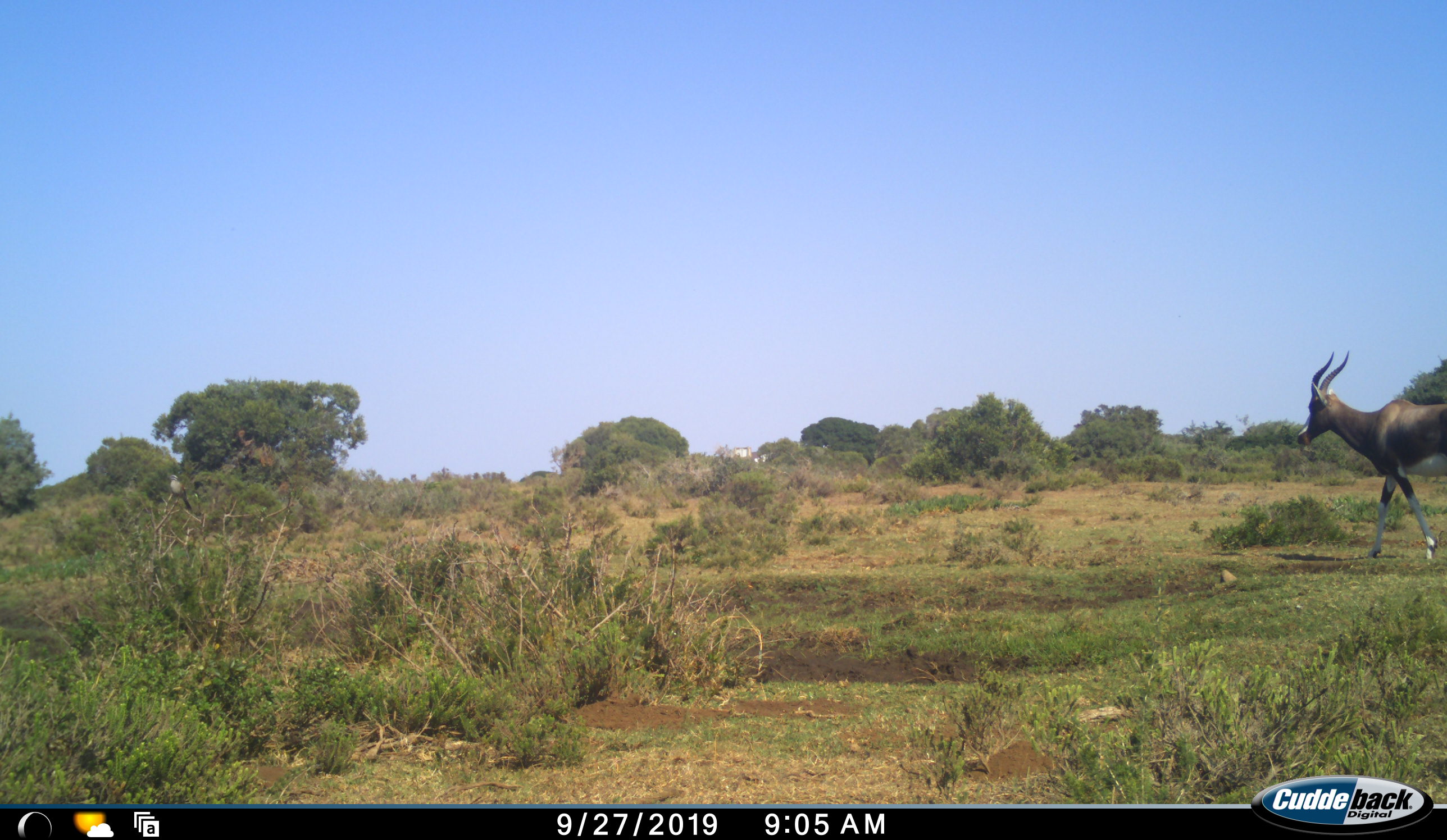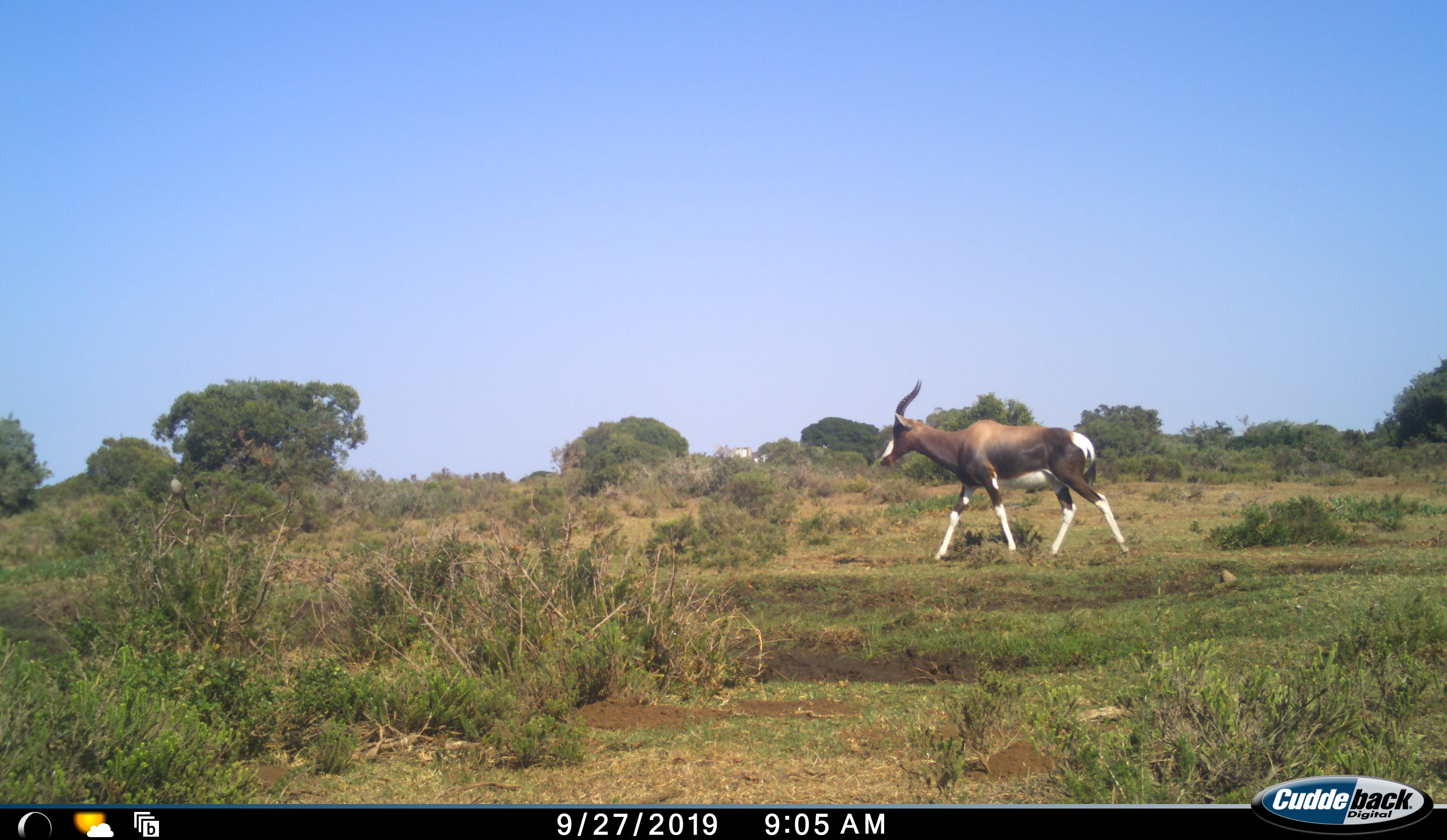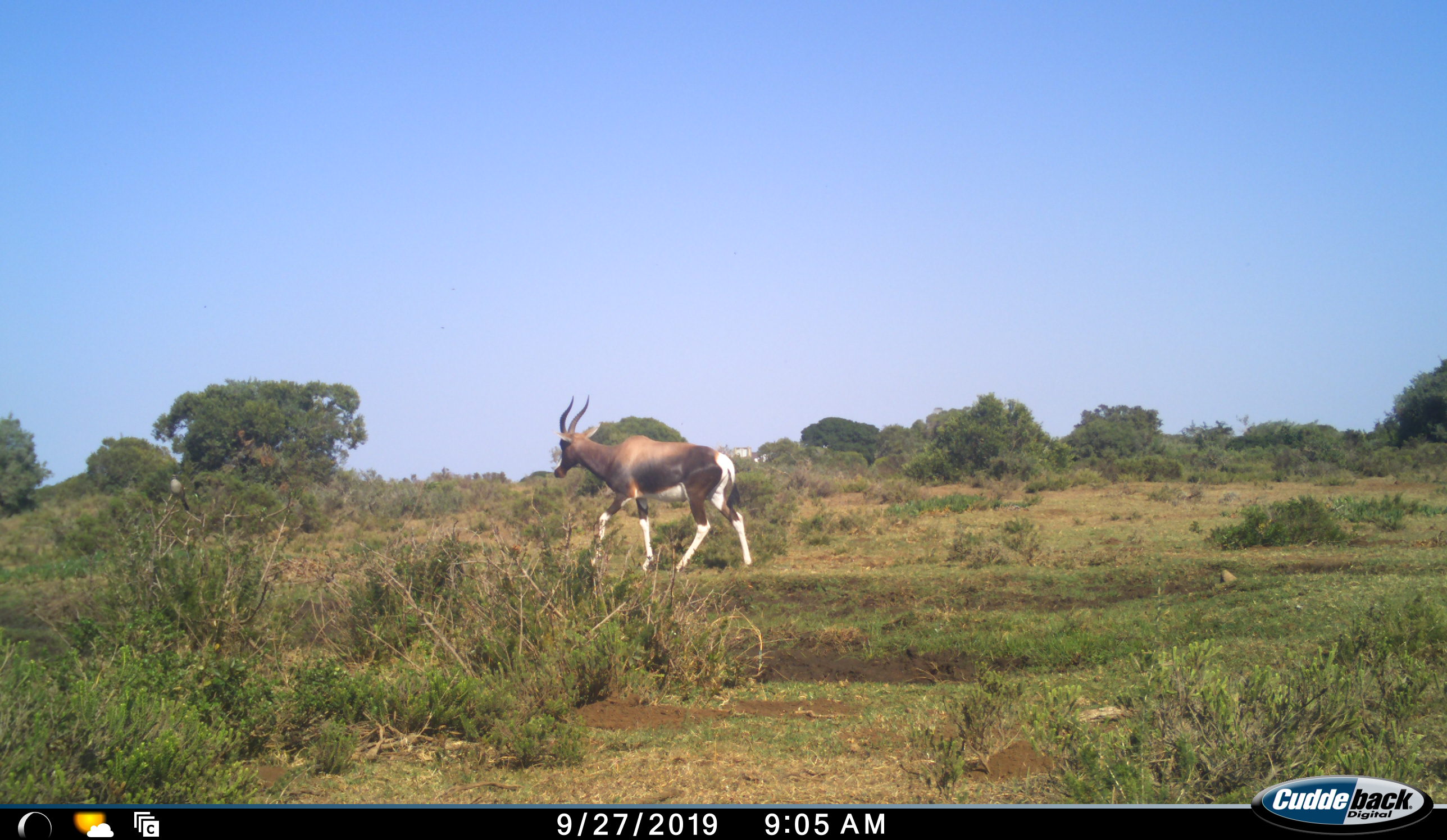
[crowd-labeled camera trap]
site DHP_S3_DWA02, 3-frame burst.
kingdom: Animalia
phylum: Chordata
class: Mammalia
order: Artiodactyla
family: Bovidae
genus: Damaliscus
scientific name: Damaliscus pygargus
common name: bontebok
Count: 1.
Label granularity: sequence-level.